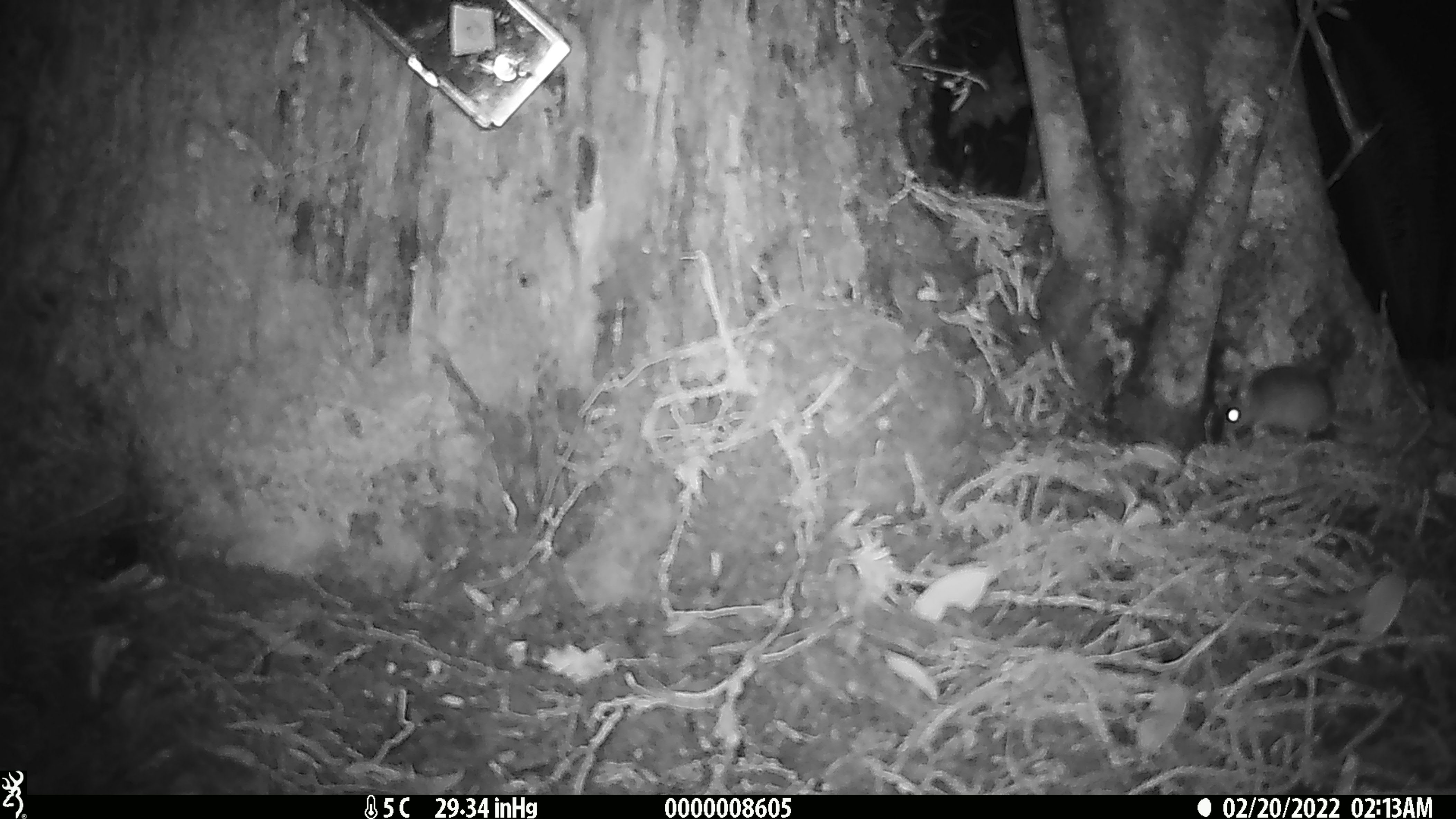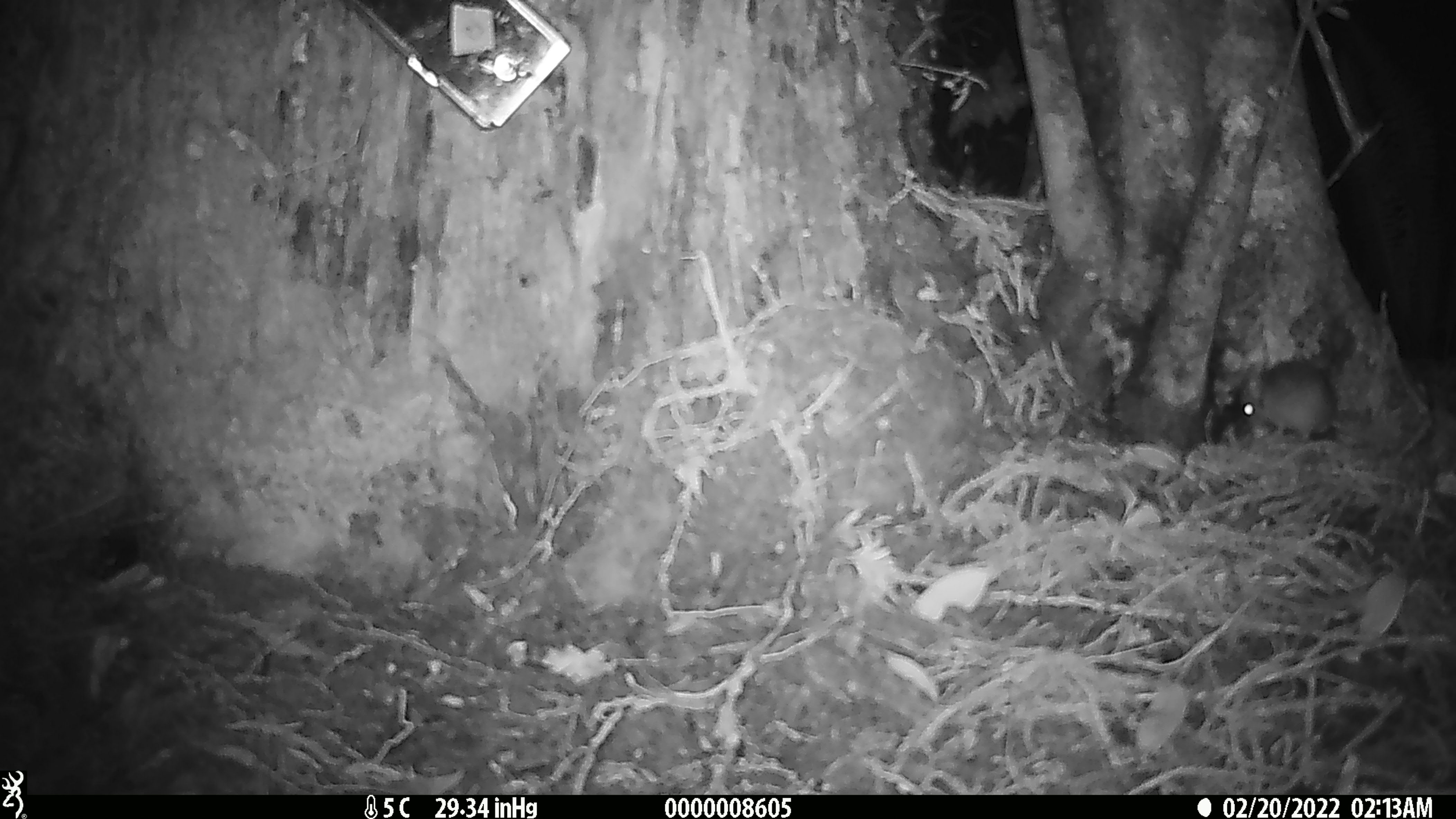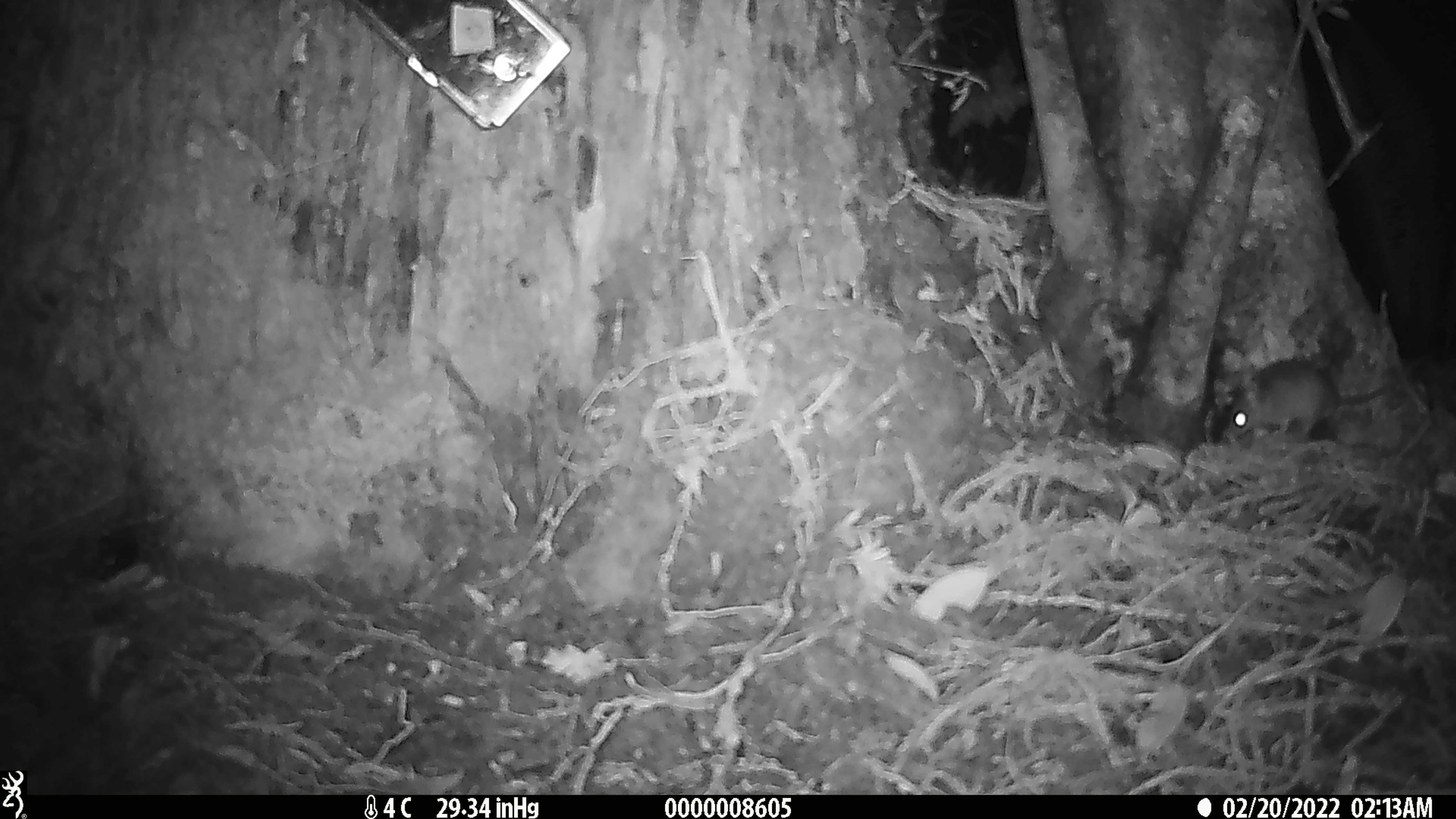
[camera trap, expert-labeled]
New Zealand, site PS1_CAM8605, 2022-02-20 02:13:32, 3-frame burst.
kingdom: Animalia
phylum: Chordata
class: Mammalia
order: Rodentia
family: Muridae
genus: Mus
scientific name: Mus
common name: mouse